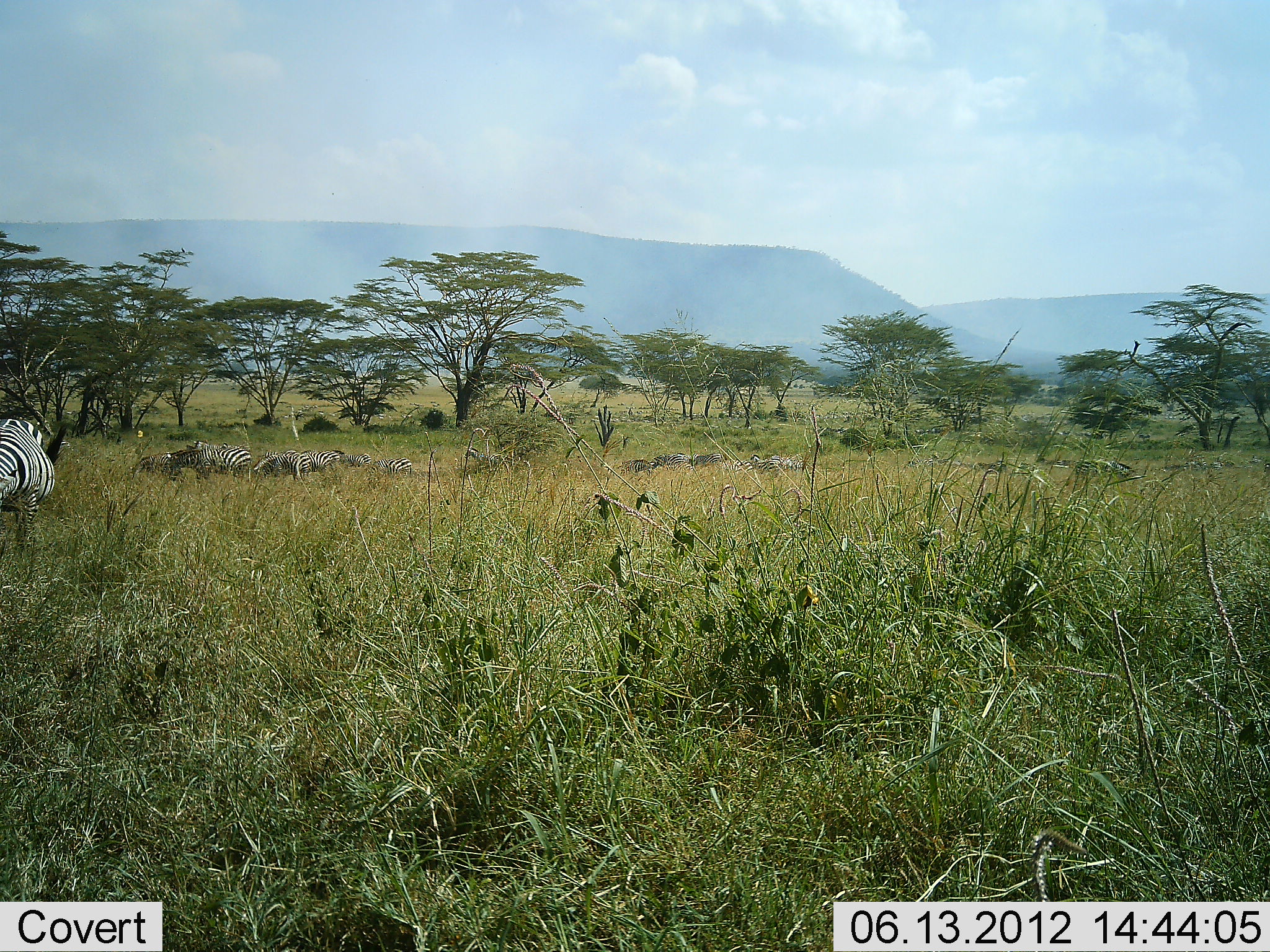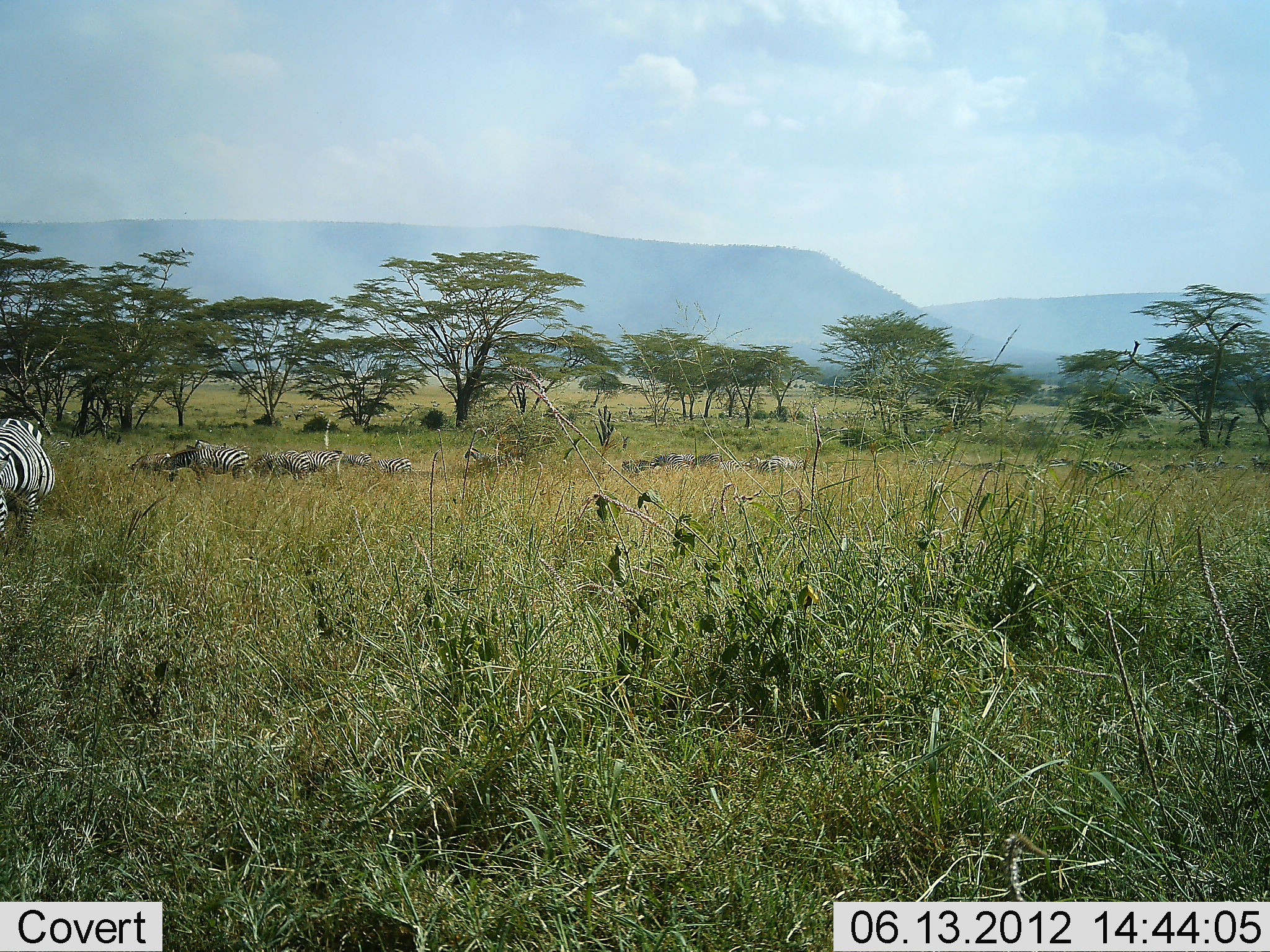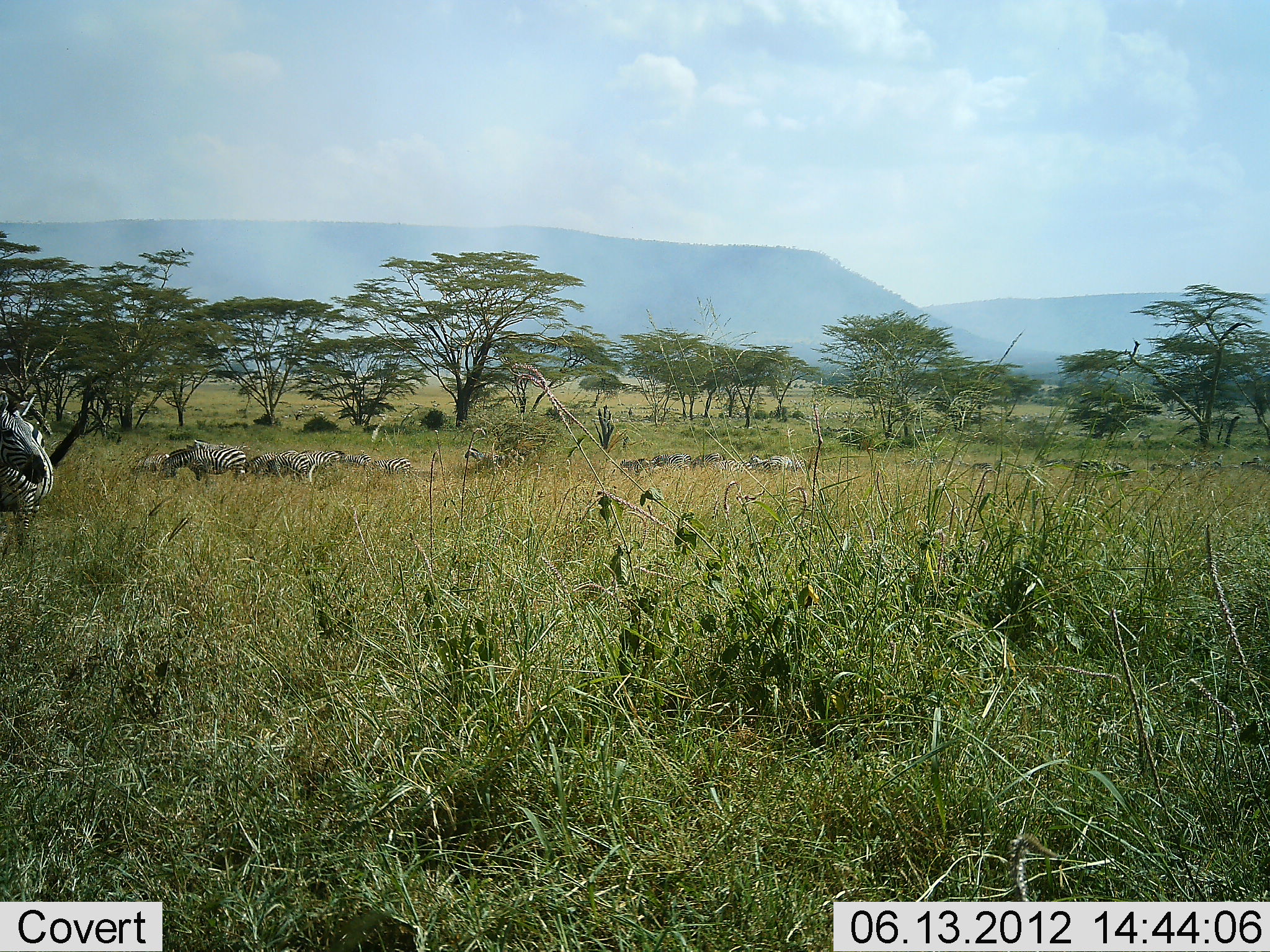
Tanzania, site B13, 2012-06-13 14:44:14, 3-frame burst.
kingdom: Animalia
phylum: Chordata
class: Mammalia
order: Perissodactyla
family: Equidae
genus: Equus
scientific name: Equus quagga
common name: plains zebra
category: zebra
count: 11-50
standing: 60%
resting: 10%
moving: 20%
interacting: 0%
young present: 0%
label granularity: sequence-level